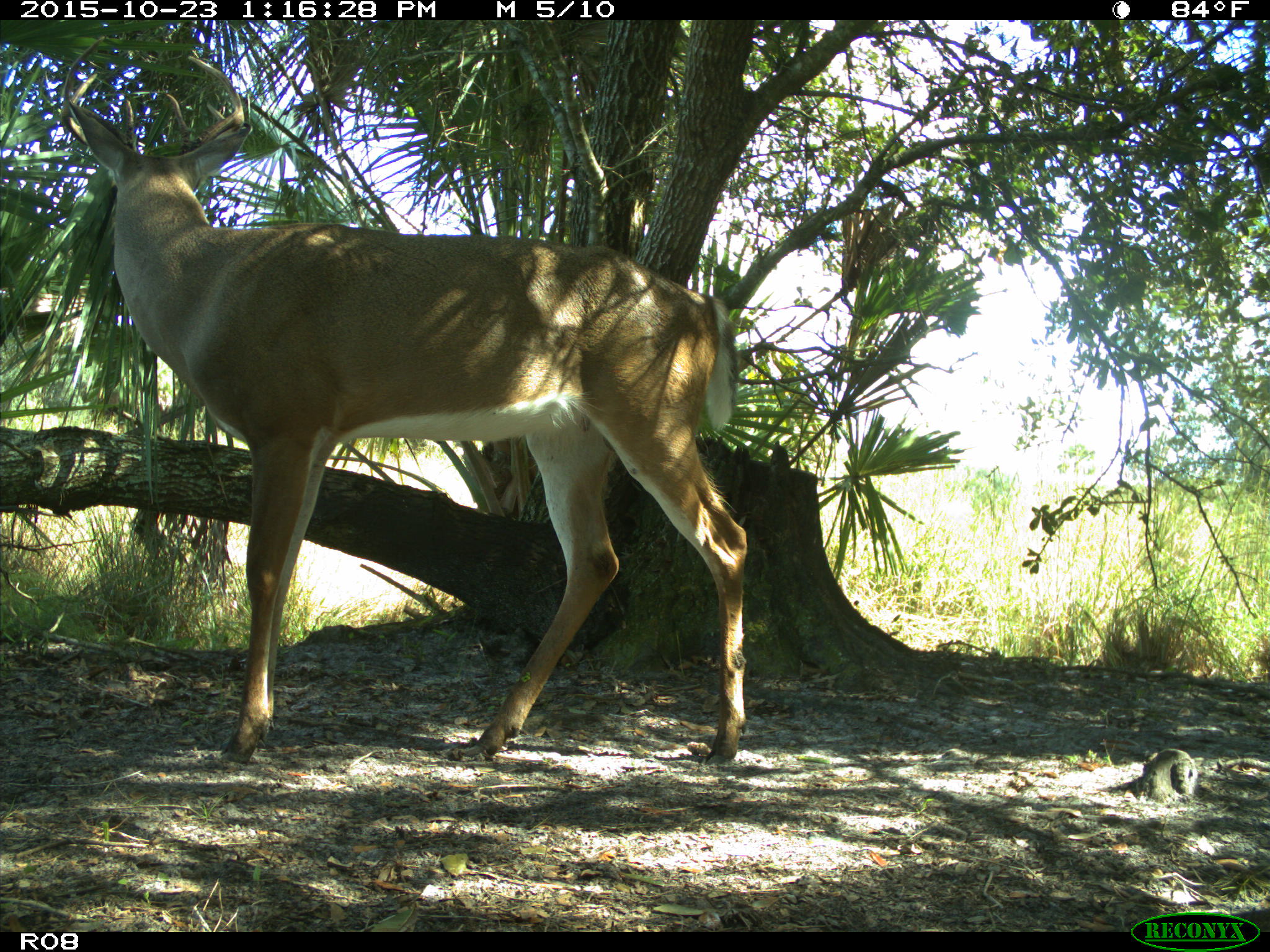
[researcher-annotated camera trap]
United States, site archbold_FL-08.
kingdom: Animalia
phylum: Chordata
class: Mammalia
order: Artiodactyla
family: Cervidae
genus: Odocoileus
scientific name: Odocoileus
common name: deer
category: unidentified deer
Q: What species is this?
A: Unidentified deer (deer) (Odocoileus).